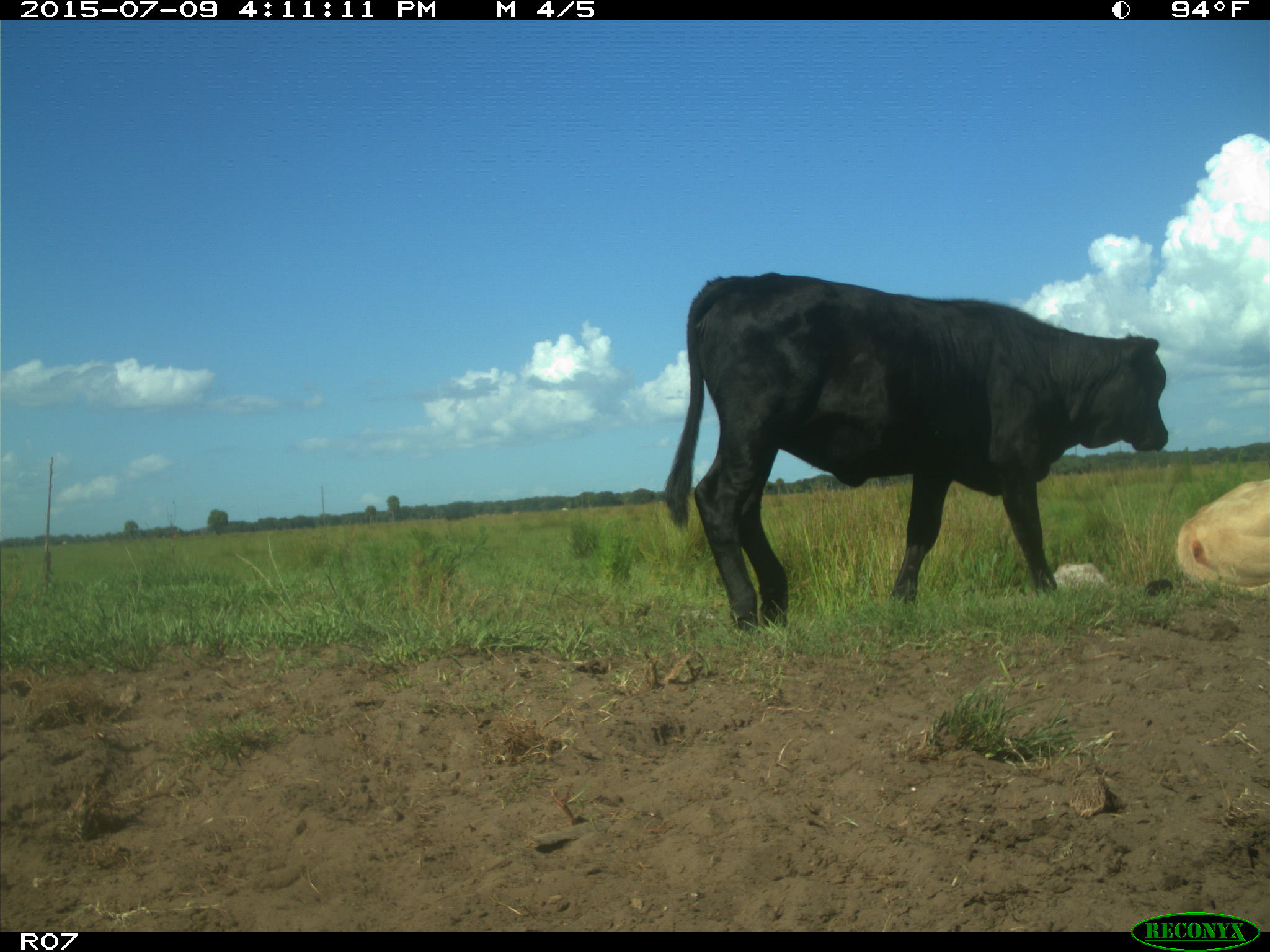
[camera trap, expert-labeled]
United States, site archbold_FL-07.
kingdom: Animalia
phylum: Chordata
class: Mammalia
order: Artiodactyla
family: Bovidae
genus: Bos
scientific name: Bos taurus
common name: domestic cow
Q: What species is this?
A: Bos taurus (domestic cow).